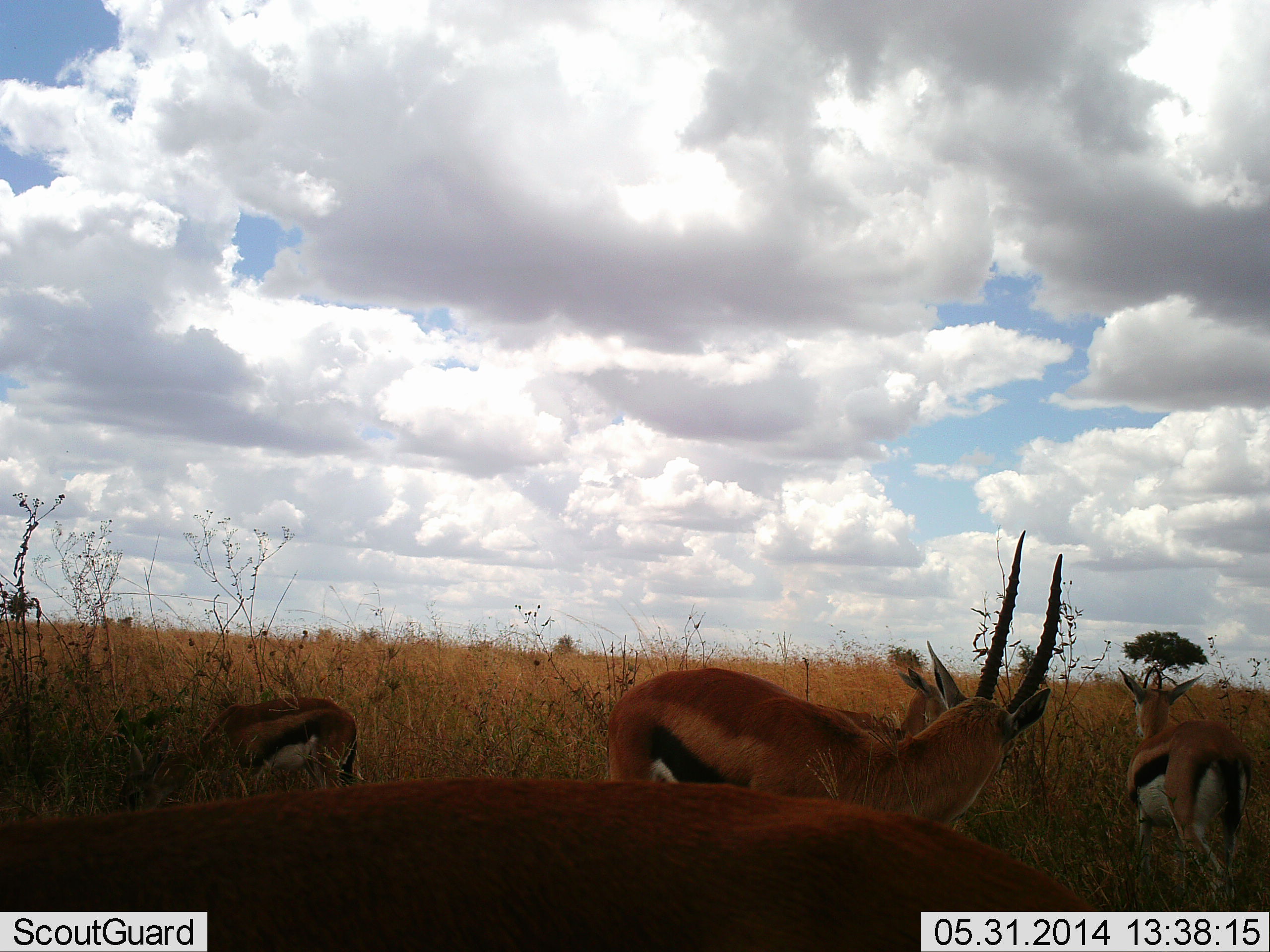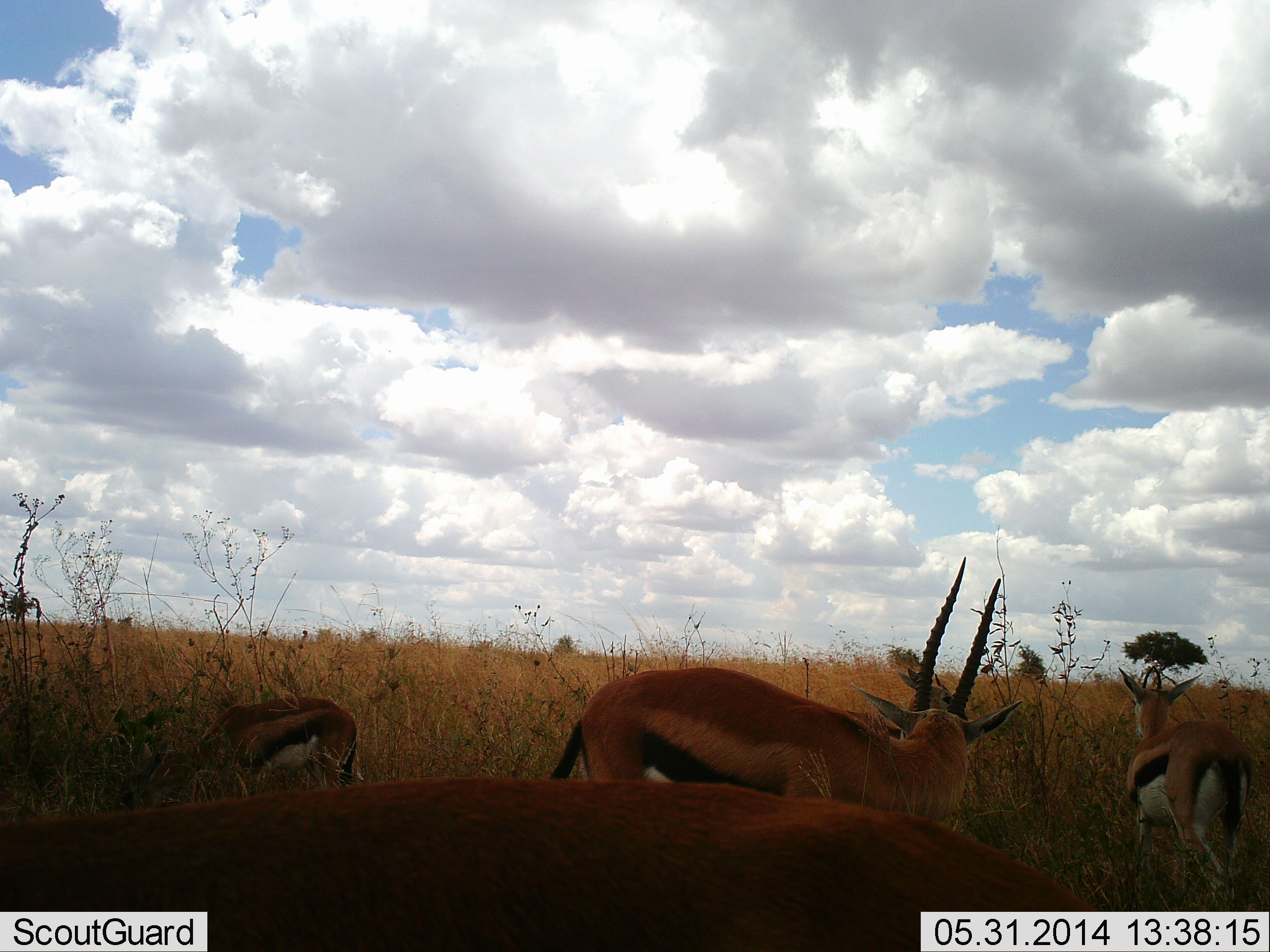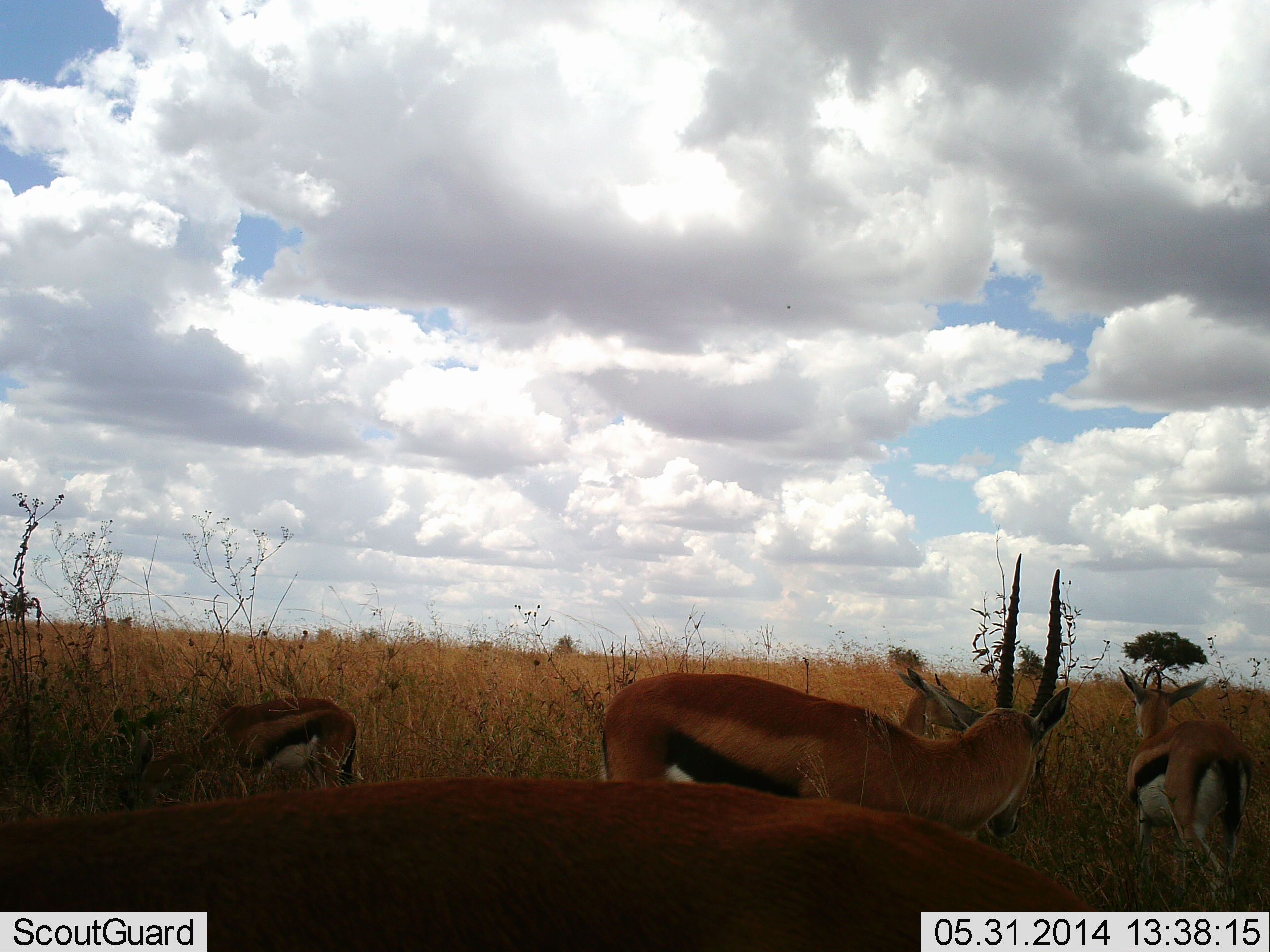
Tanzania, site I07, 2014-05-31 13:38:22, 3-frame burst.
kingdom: Animalia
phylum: Chordata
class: Mammalia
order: Artiodactyla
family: Bovidae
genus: Eudorcas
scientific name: Eudorcas thomsonii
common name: thomson's gazelle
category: gazellethomsons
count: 4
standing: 100%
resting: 0%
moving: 60%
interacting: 0%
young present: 30%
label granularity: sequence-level